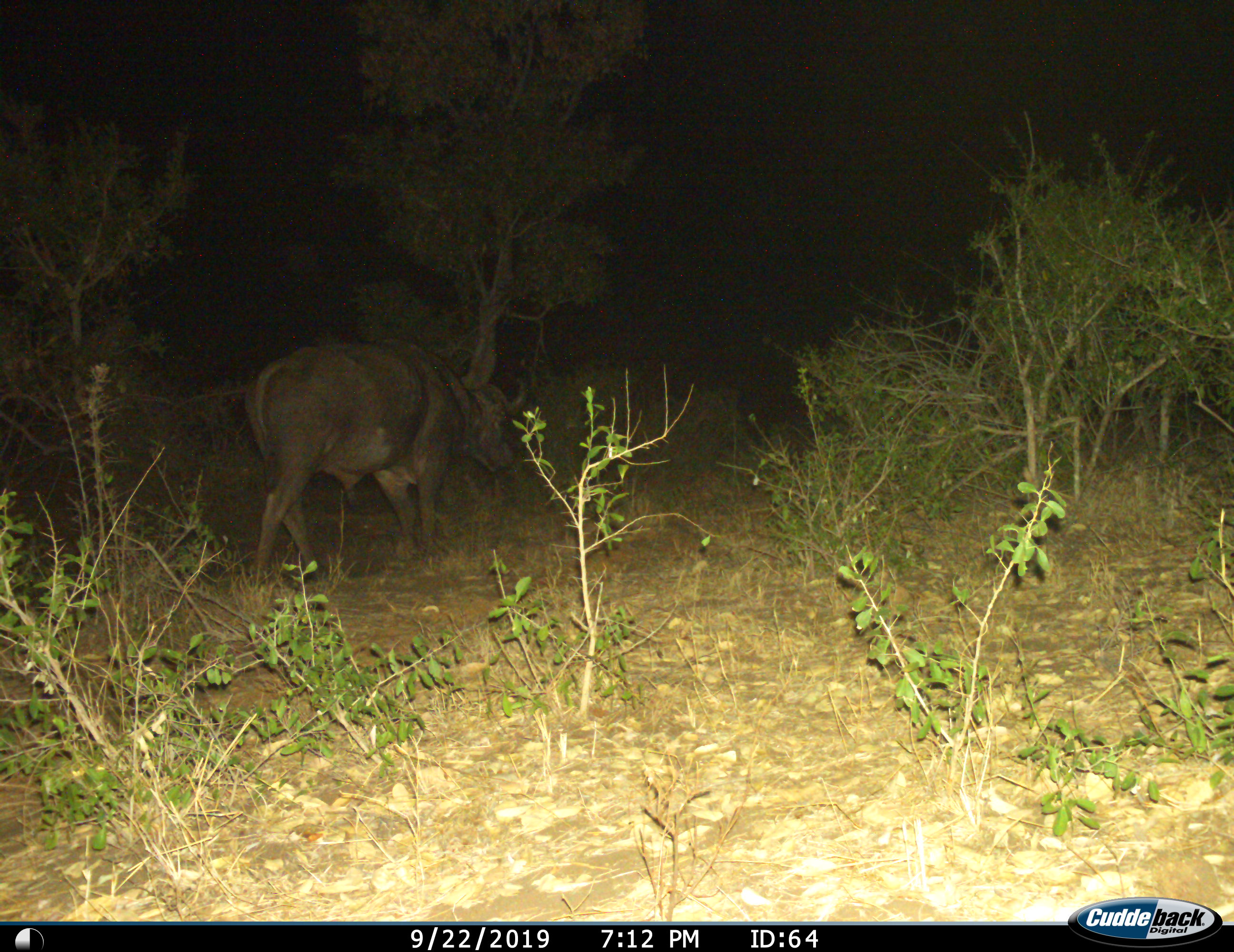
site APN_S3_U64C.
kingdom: Animalia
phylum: Chordata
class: Mammalia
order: Artiodactyla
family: Bovidae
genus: Syncerus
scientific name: Syncerus caffer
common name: african buffalo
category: buffalo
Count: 1.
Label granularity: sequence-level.